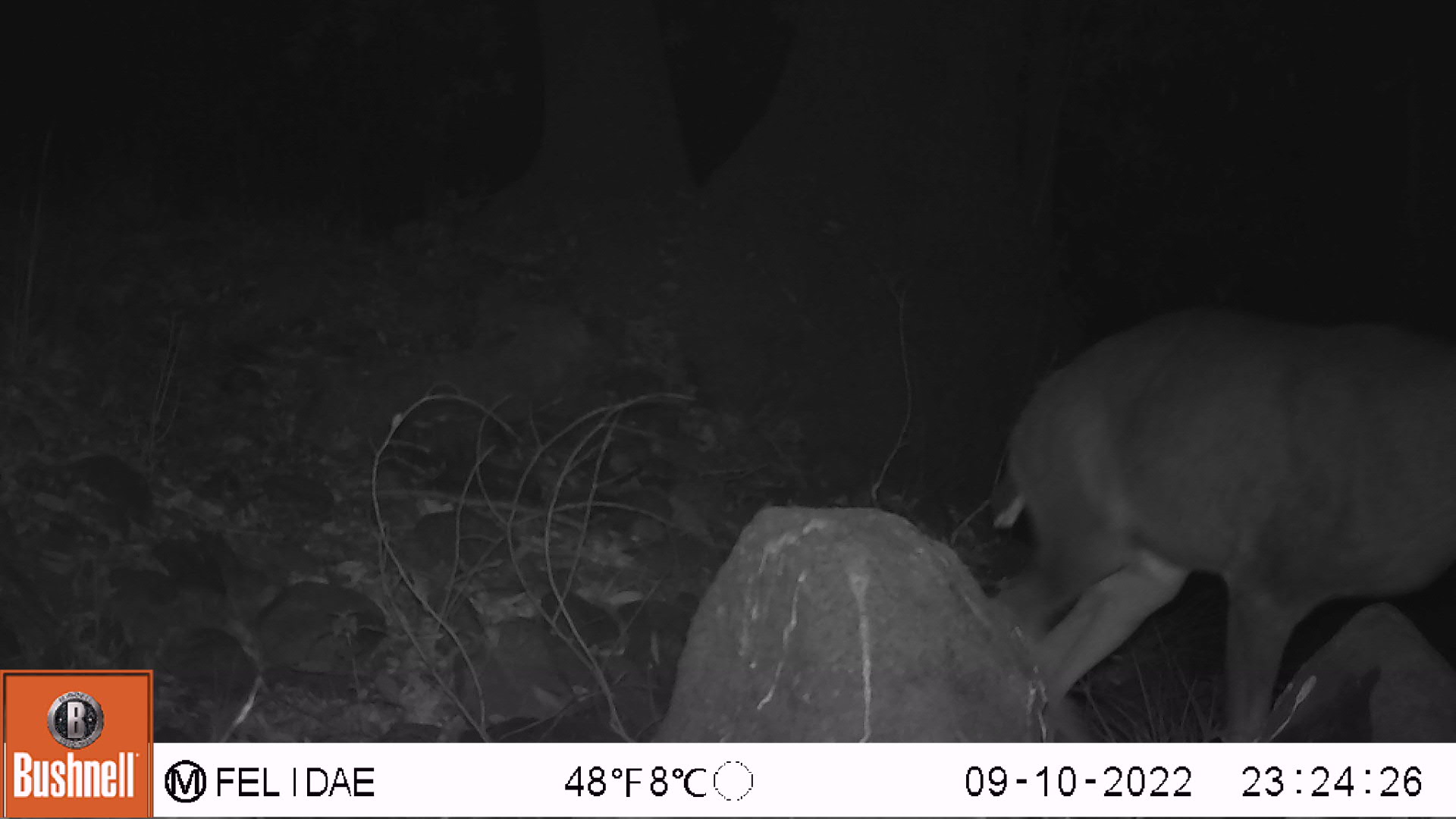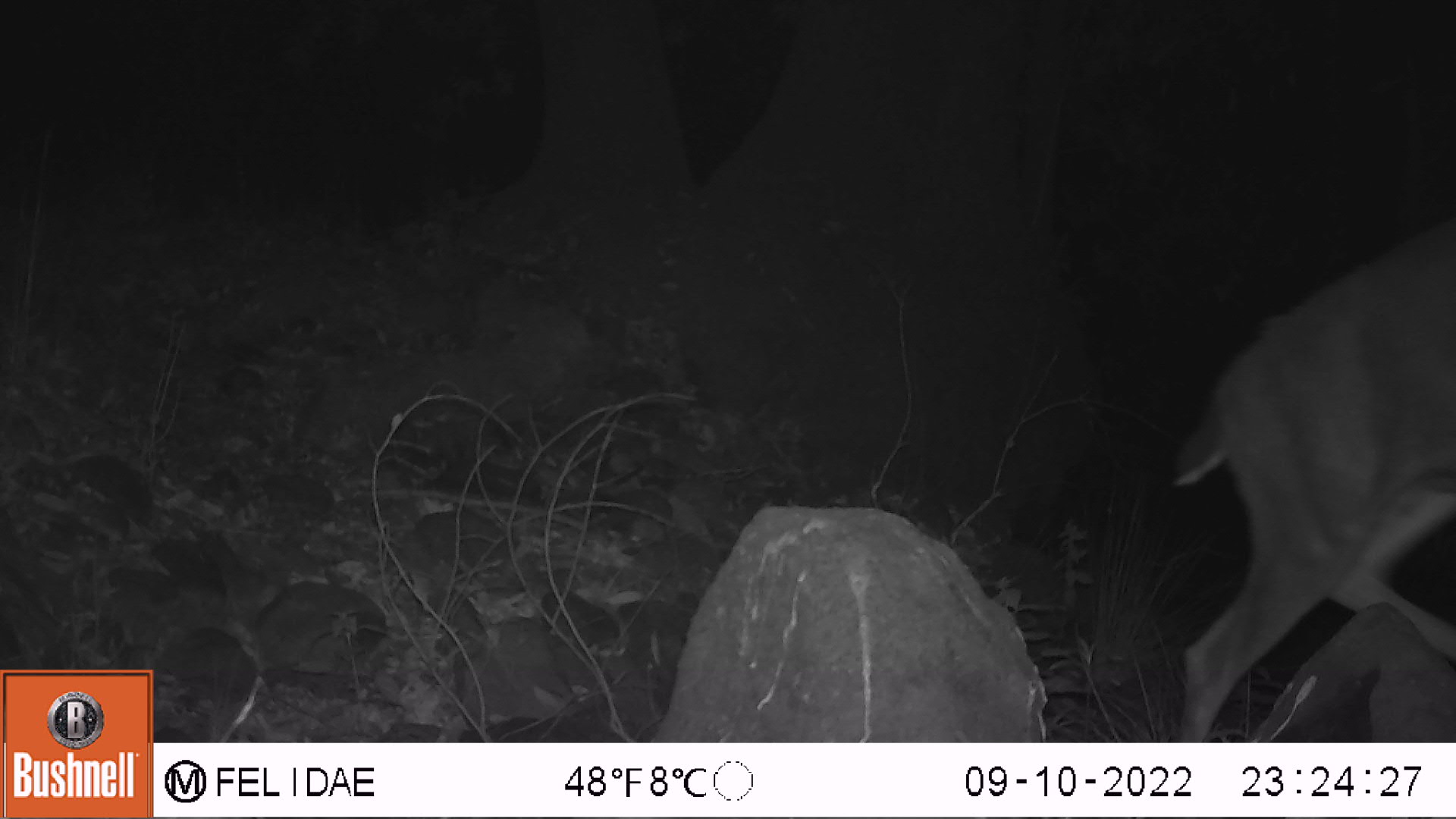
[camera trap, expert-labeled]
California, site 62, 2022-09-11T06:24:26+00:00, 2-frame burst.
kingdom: Animalia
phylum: Chordata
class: Mammalia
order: Artiodactyla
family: Cervidae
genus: Odocoileus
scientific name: Odocoileus hemionus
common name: mule deer